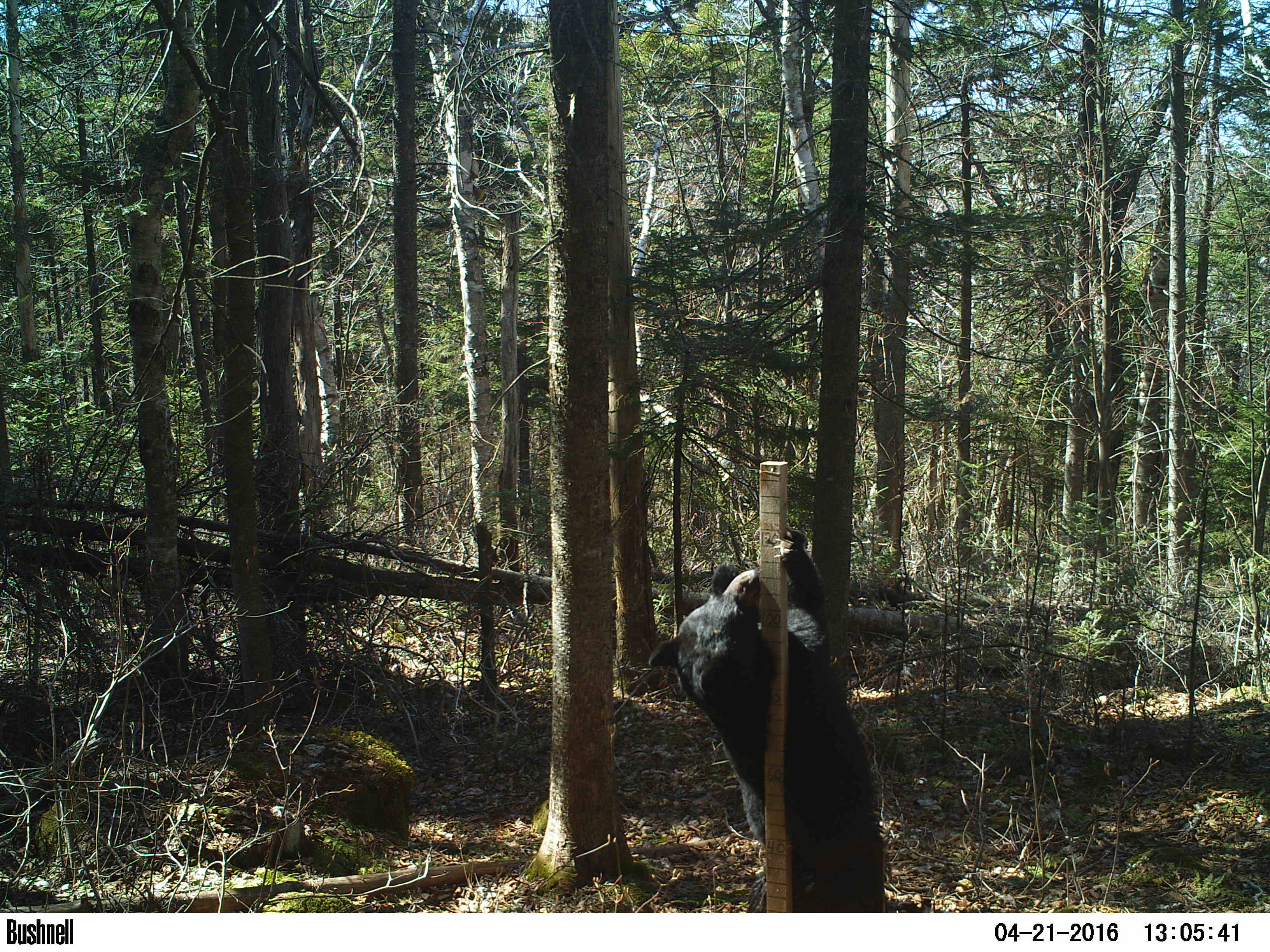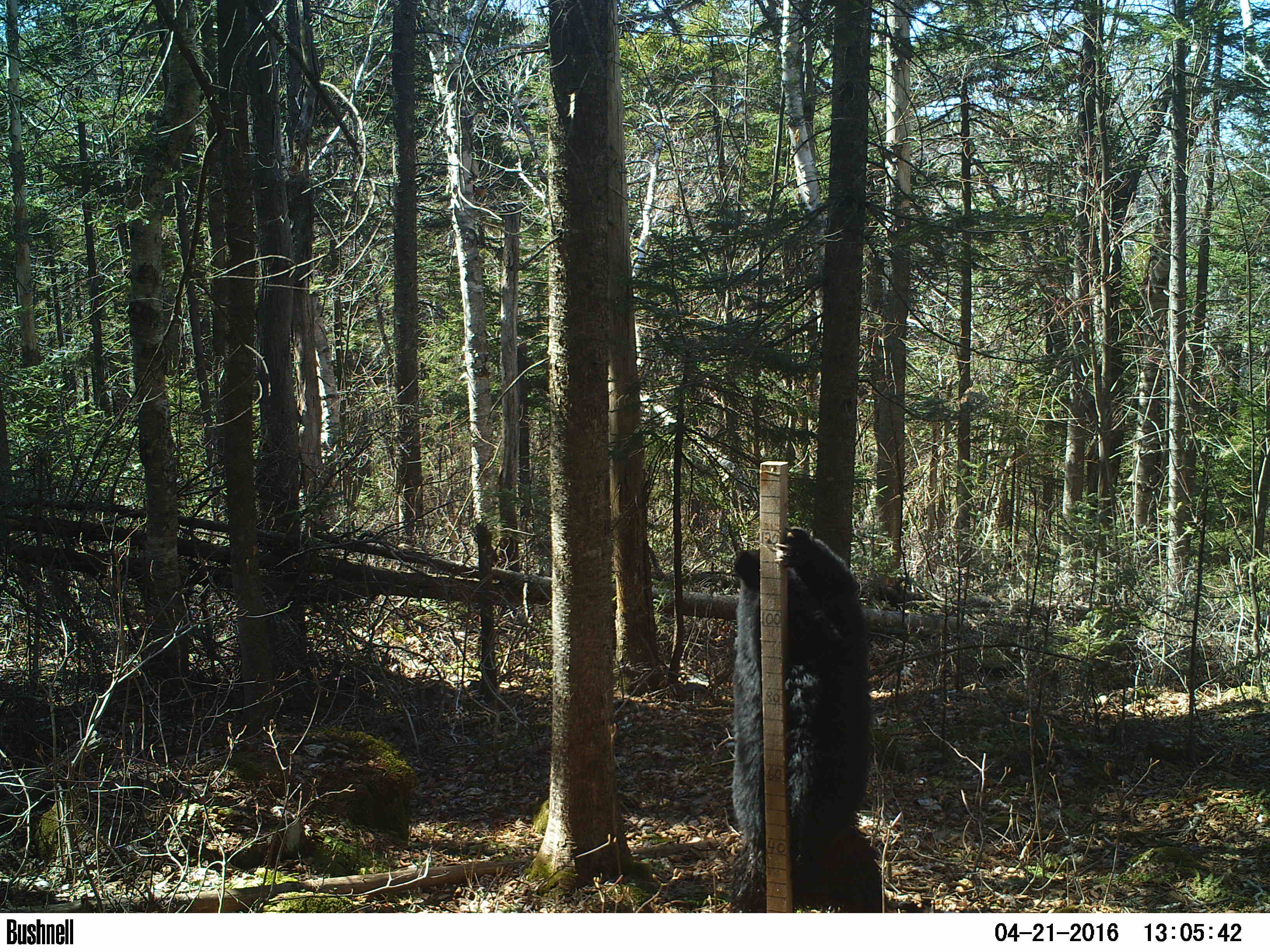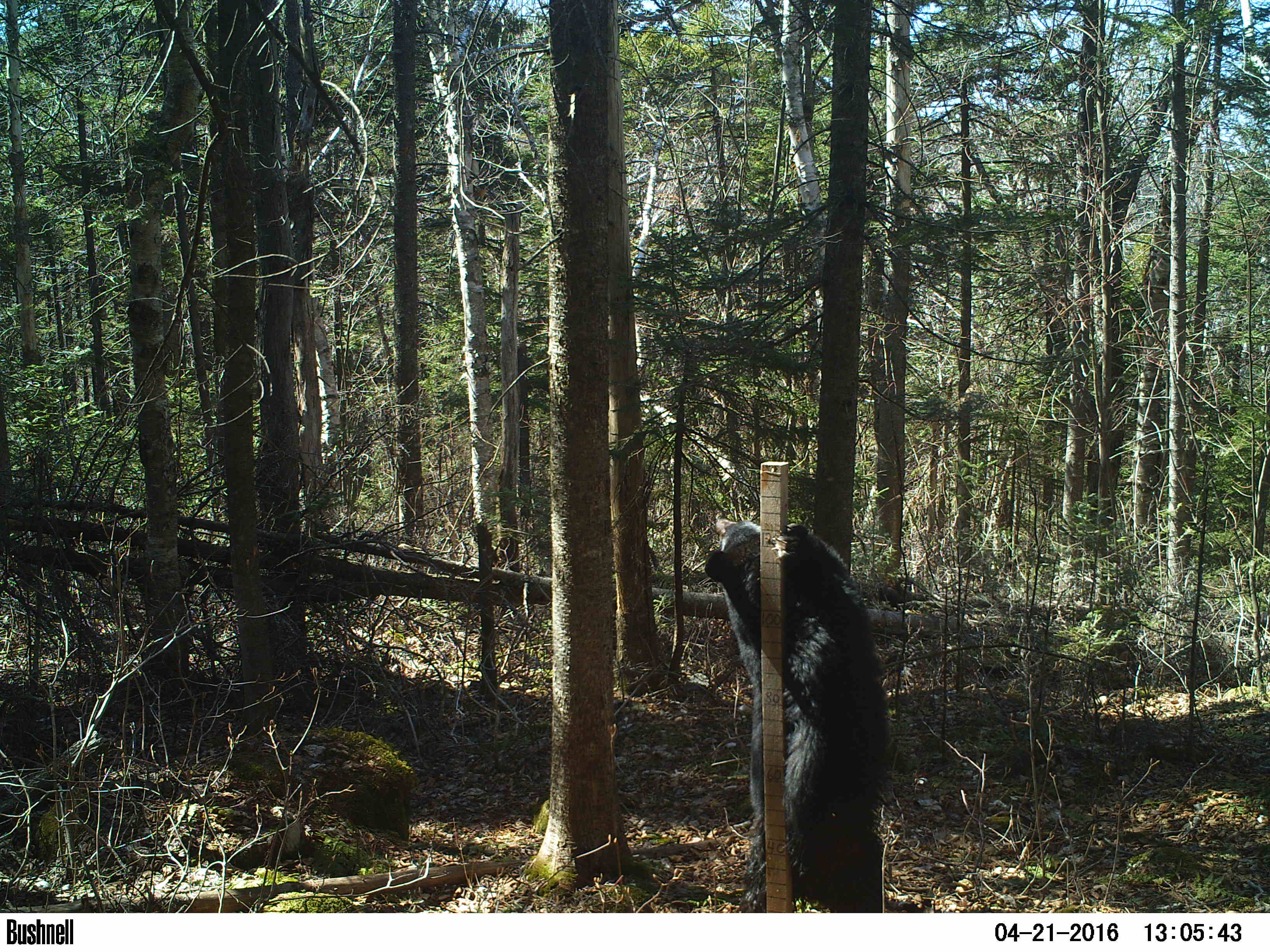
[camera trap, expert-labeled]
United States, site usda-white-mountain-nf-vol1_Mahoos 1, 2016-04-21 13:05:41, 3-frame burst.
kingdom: Animalia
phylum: Chordata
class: Mammalia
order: Carnivora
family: Ursidae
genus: Ursus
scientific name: Ursus americanus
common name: black bear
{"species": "black bear (Ursus americanus)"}